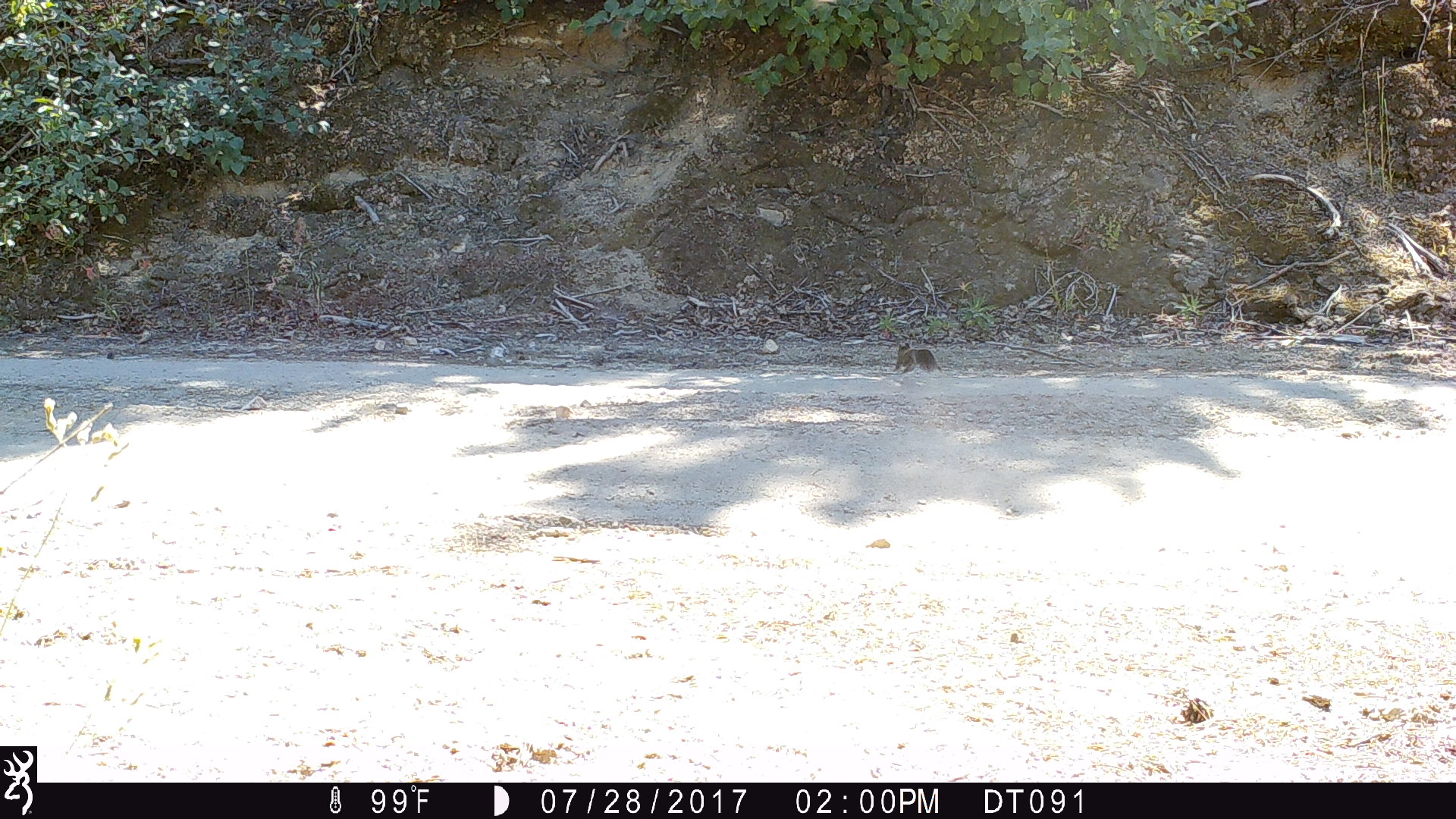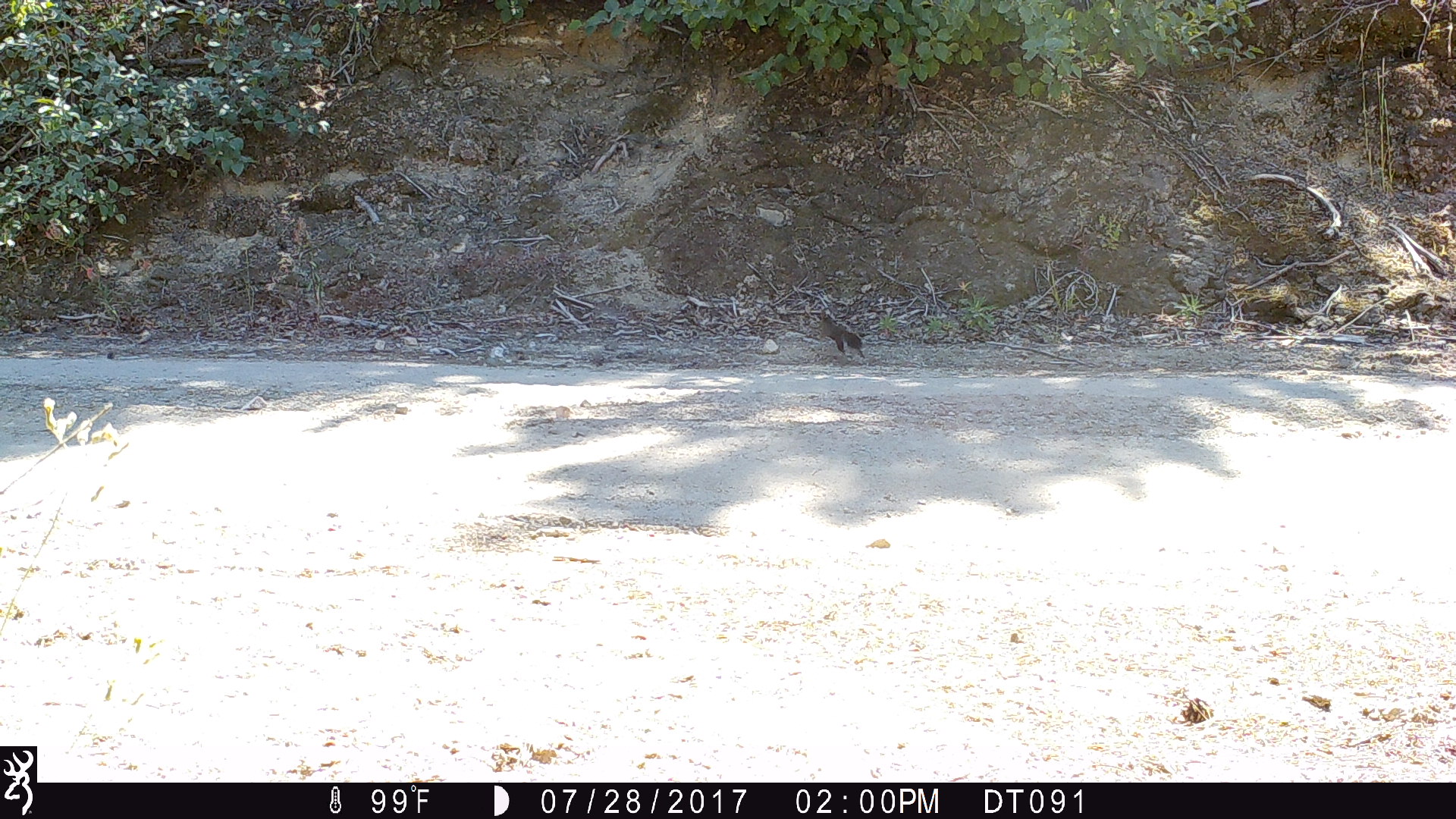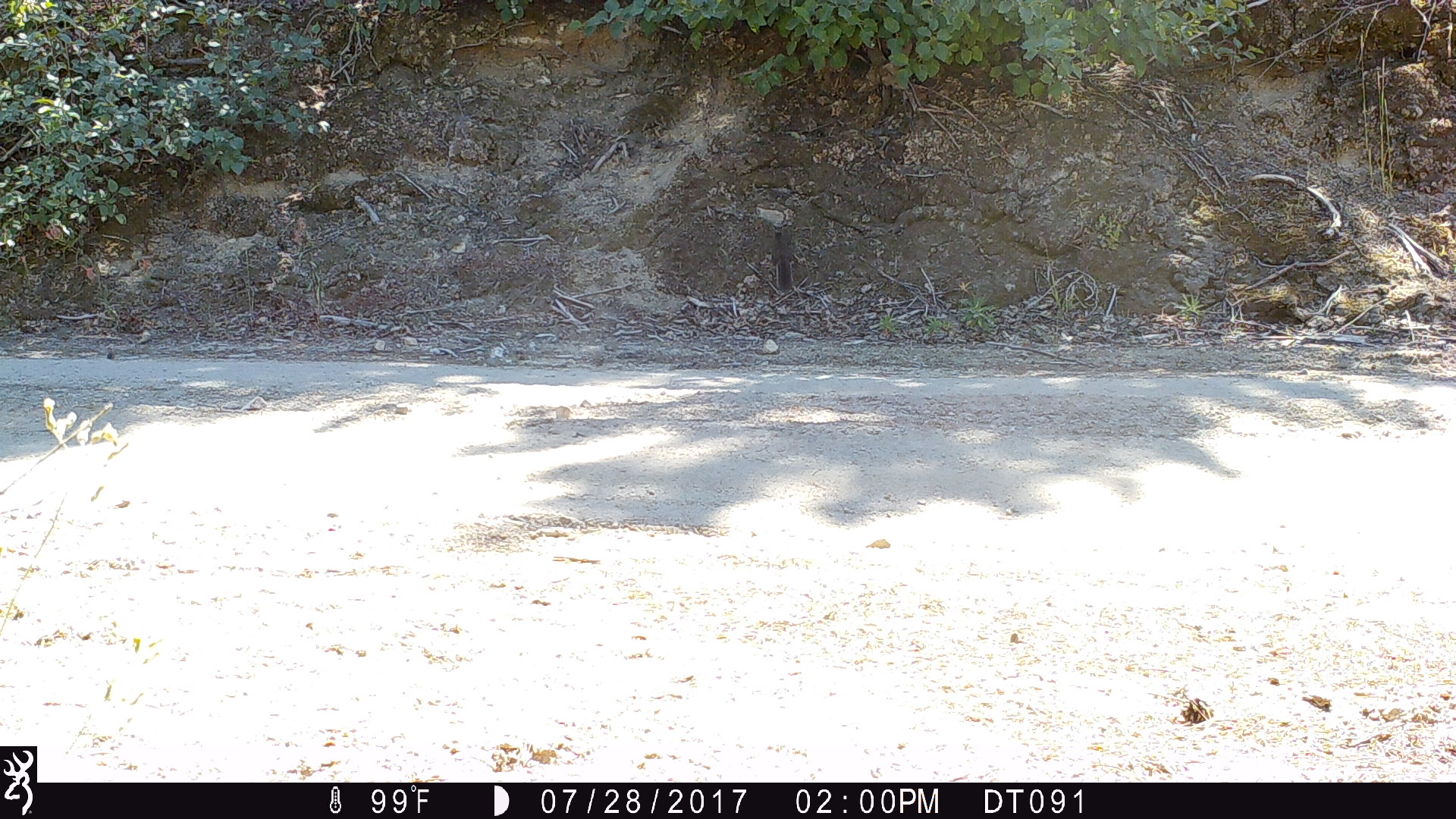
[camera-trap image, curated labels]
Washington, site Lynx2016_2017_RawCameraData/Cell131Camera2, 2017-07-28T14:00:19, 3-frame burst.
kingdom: Animalia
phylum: Chordata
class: Mammalia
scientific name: Mammalia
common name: small mammal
Small mammal (Mammalia). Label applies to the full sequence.